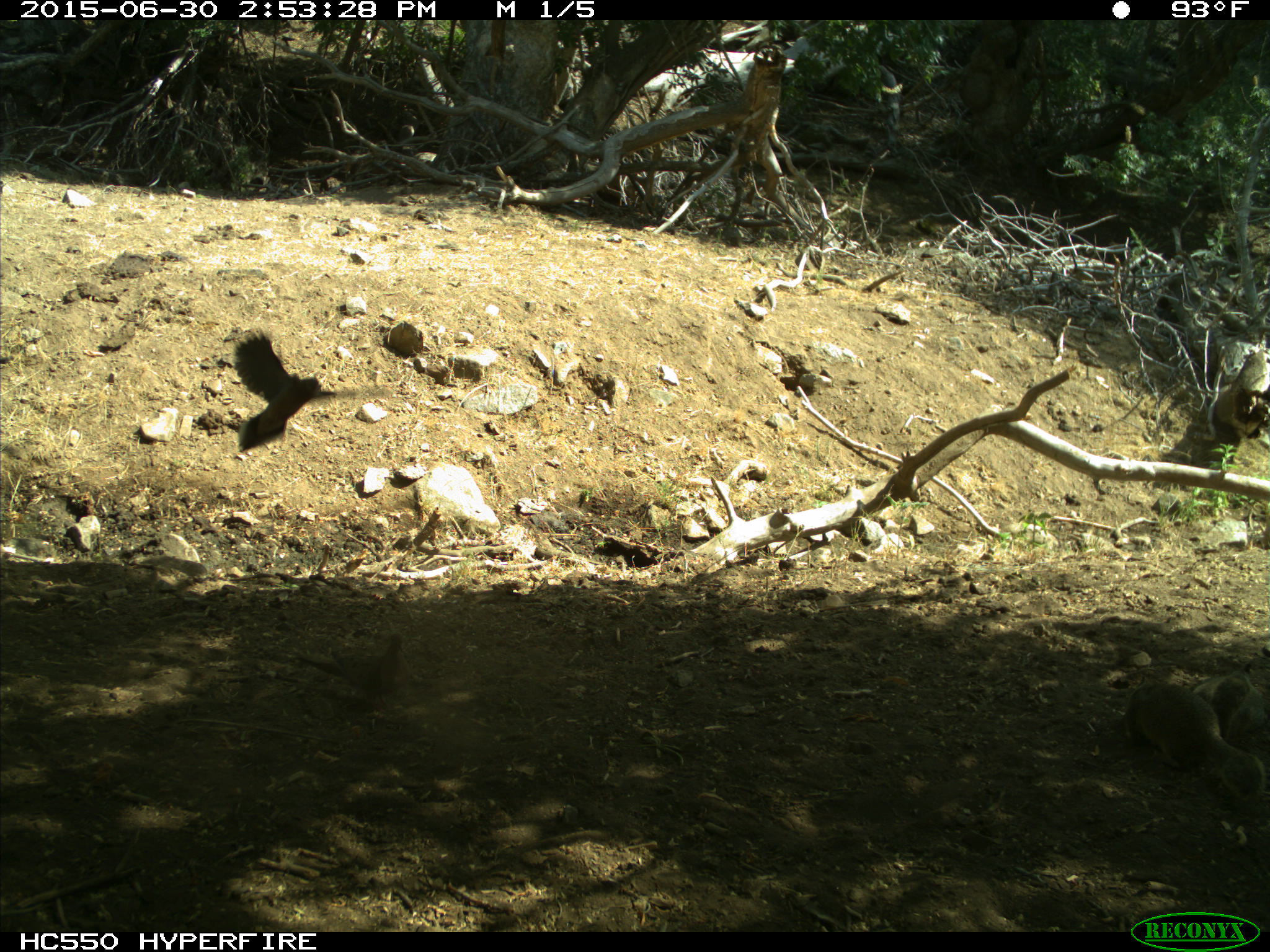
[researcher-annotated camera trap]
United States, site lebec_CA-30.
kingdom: Animalia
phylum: Chordata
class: Aves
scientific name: Aves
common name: birds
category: unidentified bird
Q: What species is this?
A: Unidentified bird (birds) (Aves).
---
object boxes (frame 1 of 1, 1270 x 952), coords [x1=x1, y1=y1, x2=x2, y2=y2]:
animal: [x1=233, y1=327, x2=391, y2=452]; [x1=1127, y1=667, x2=1264, y2=804]; [x1=1191, y1=669, x2=1270, y2=744]